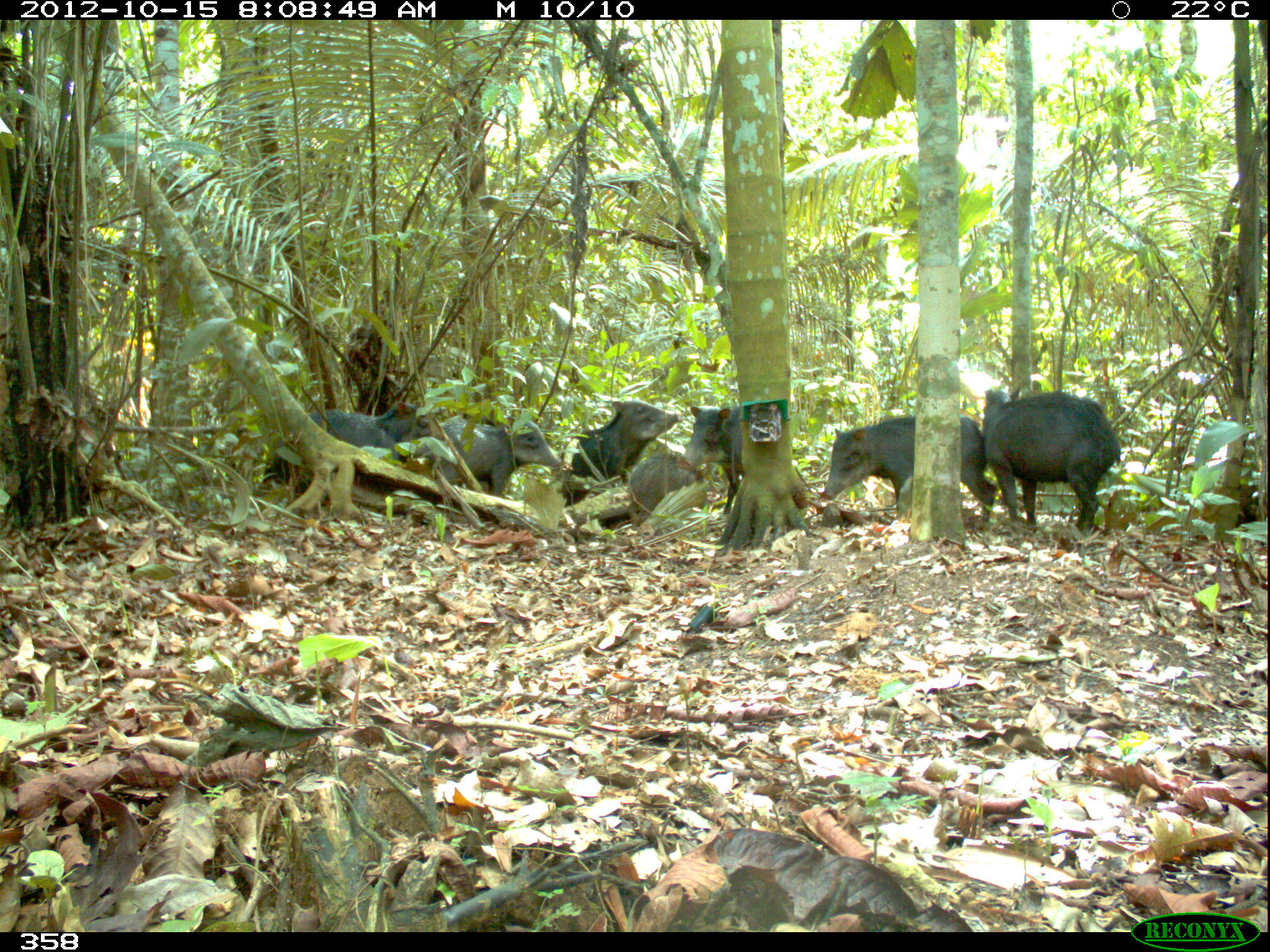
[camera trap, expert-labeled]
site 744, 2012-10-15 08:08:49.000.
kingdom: Animalia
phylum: Chordata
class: Mammalia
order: Artiodactyla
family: Tayassuidae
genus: Tayassu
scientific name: Tayassu pecari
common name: white-lipped peccary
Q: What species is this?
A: Tayassu pecari (white-lipped peccary).